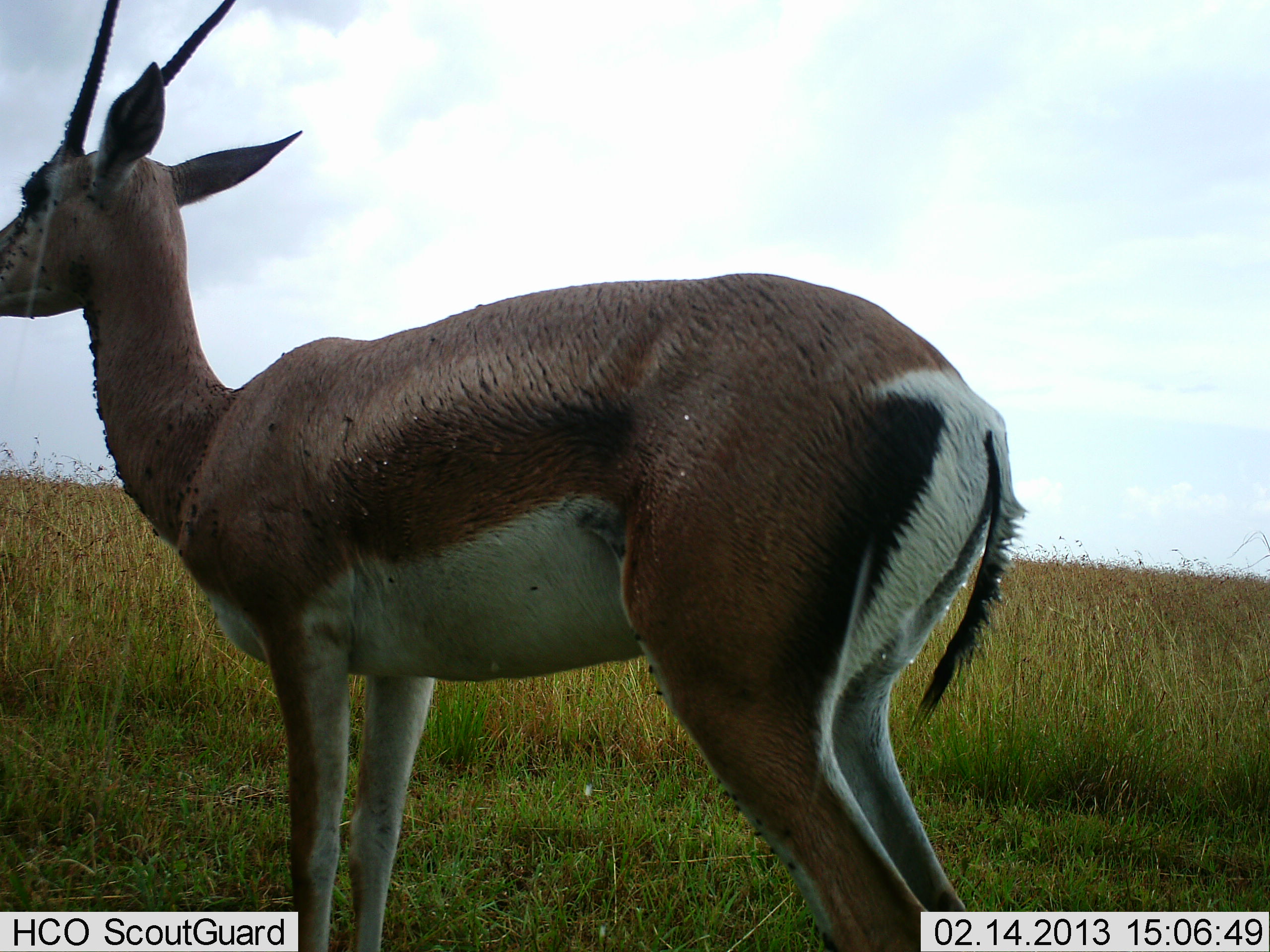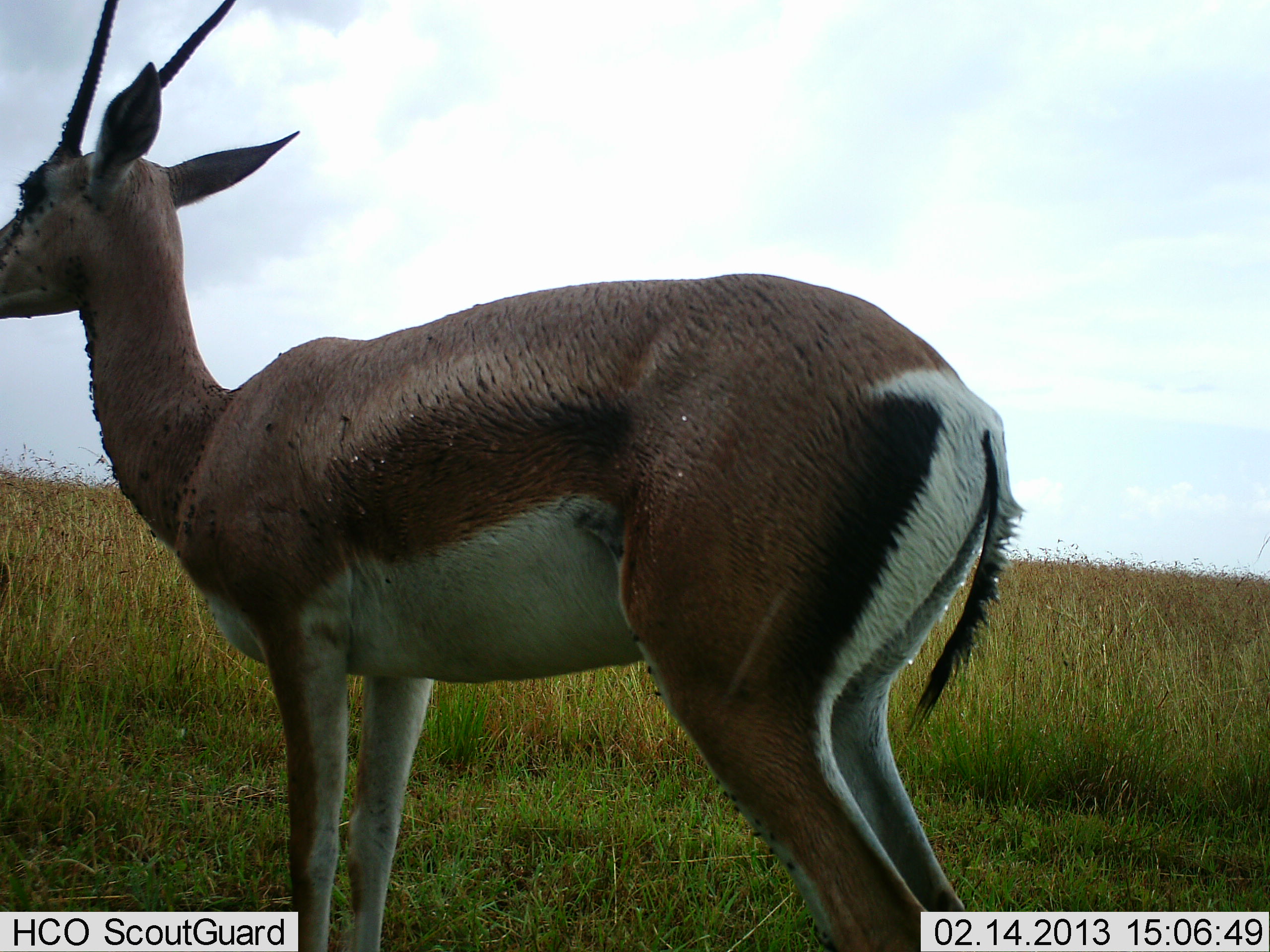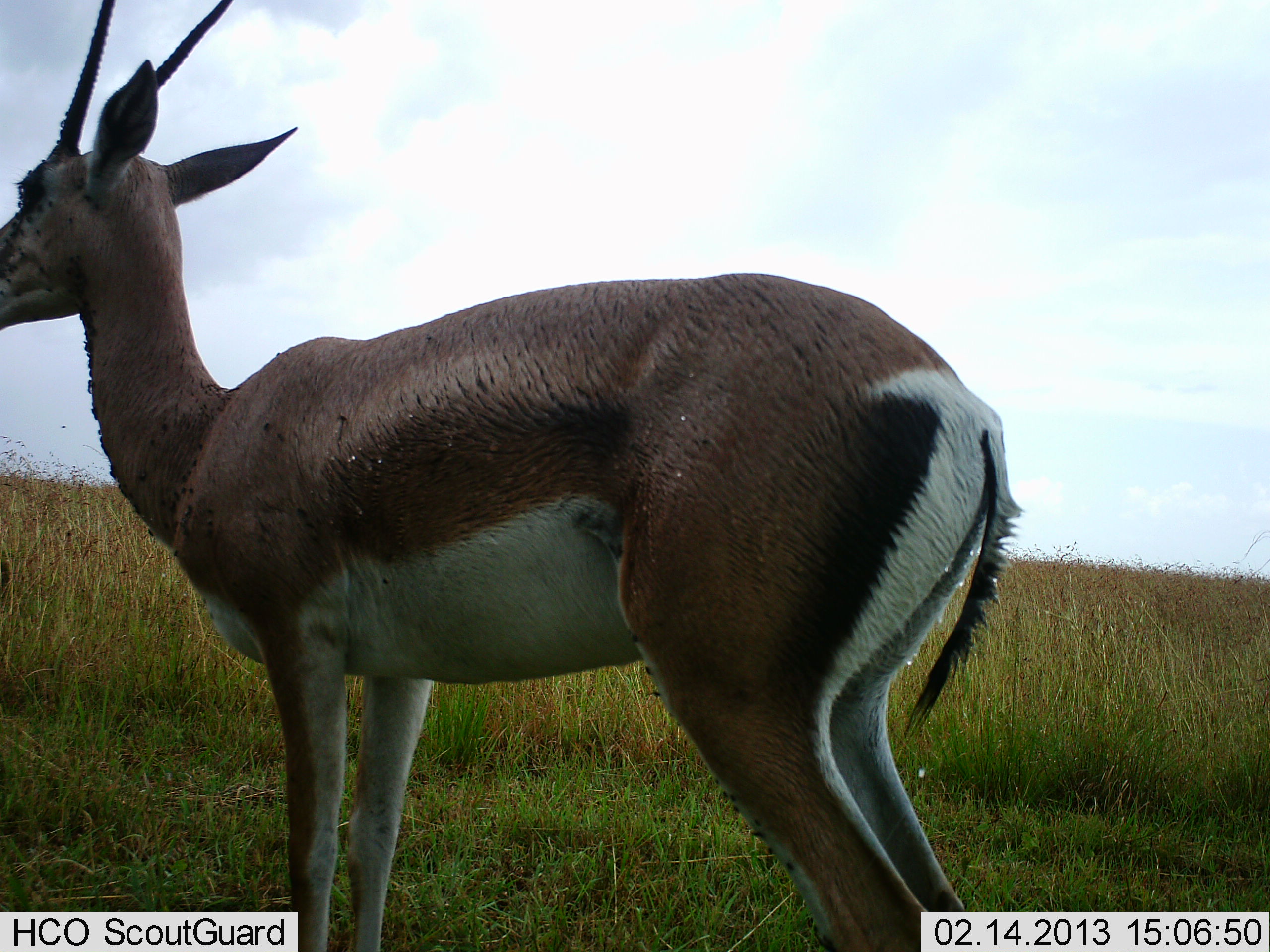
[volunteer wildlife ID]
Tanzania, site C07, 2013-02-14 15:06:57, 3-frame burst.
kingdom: Animalia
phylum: Chordata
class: Mammalia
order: Artiodactyla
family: Bovidae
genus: Nanger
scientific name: Nanger granti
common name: grant's gazelle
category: gazellegrants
Gazellegrants (grant's gazelle) (Nanger granti), count 1. Behavior (volunteer vote fractions): standing 95%, resting 0%, moving 0%, interacting 0%. Young present (vote fraction): 0%. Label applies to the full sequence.